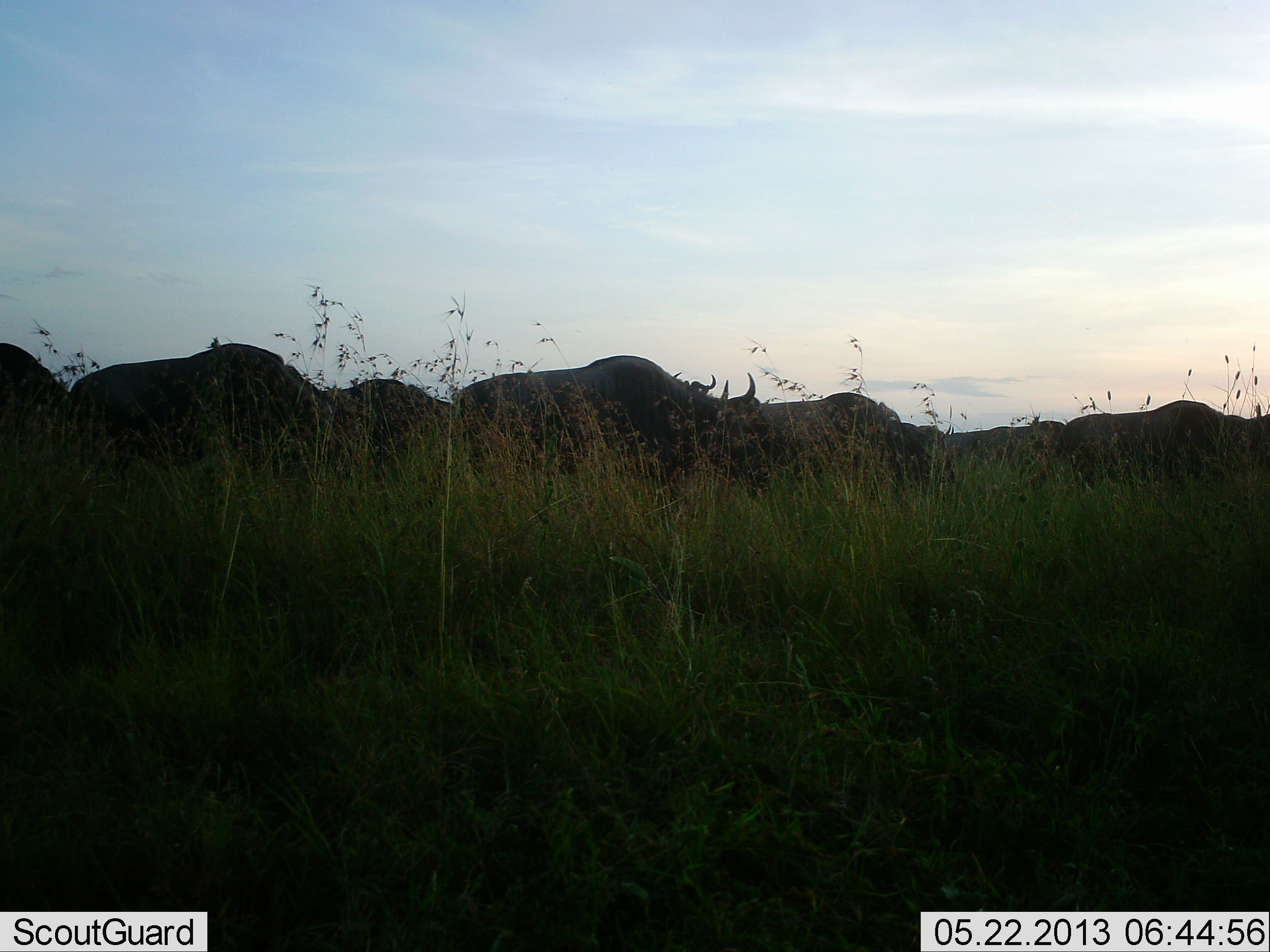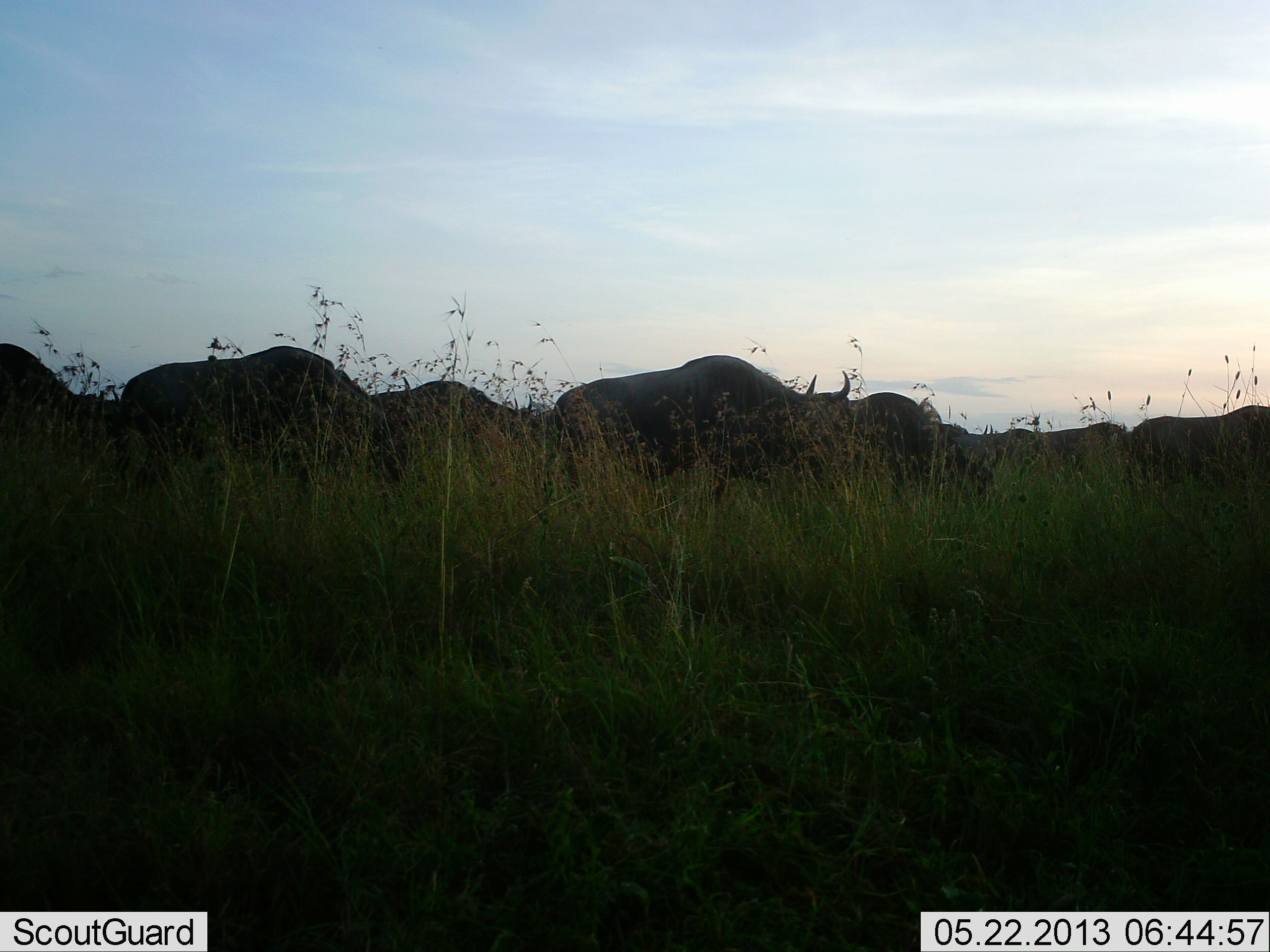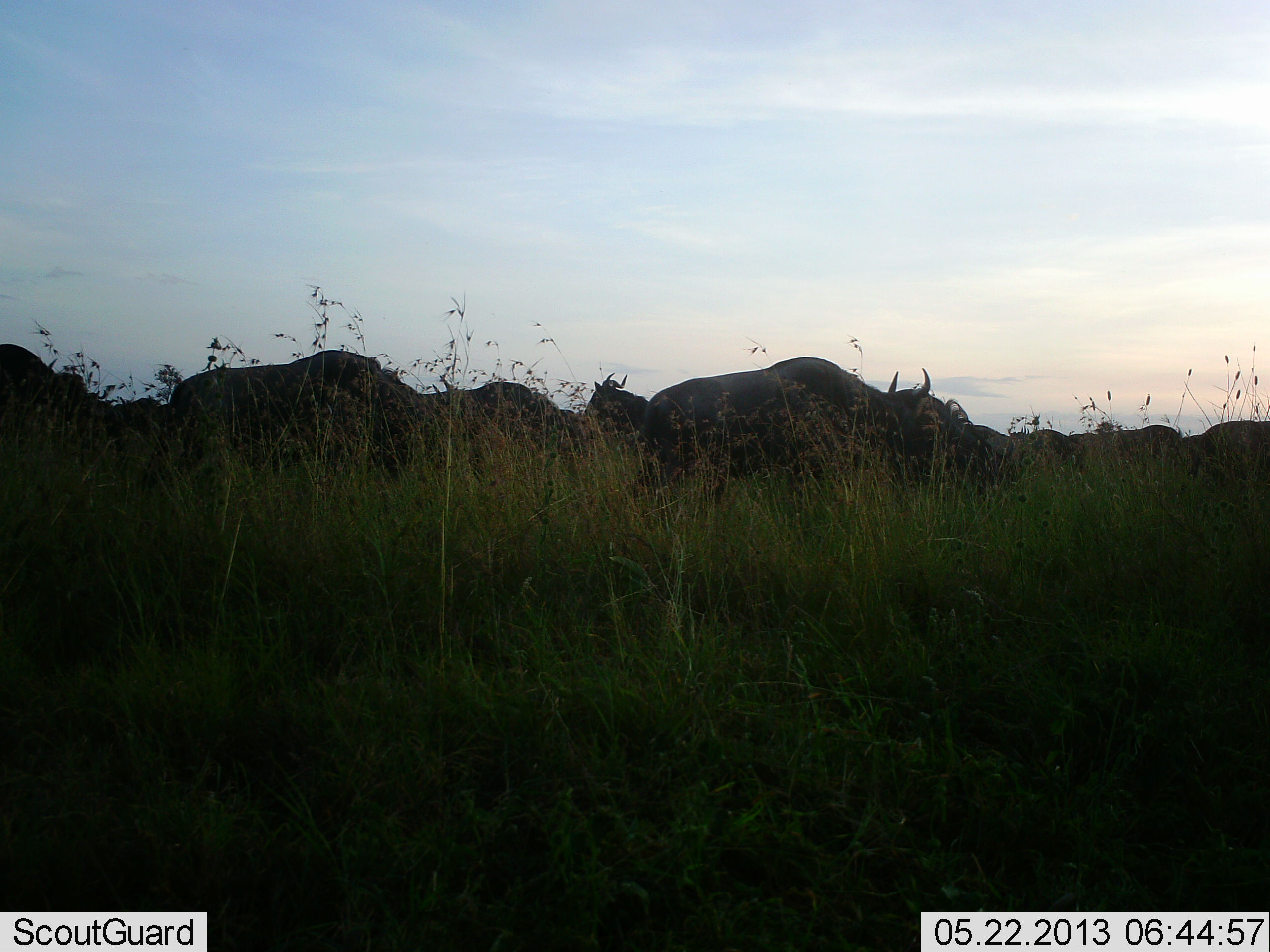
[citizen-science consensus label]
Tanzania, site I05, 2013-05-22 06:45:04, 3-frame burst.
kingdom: Animalia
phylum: Chordata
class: Mammalia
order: Artiodactyla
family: Bovidae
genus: Connochaetes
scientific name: Connochaetes taurinus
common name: blue wildebeest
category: wildebeest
Wildebeest (blue wildebeest) (Connochaetes taurinus), count 11-50. Behavior (volunteer vote fractions): standing 10%, resting 0%, moving 80%, interacting 10%. Young present (vote fraction): 0%. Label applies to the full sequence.